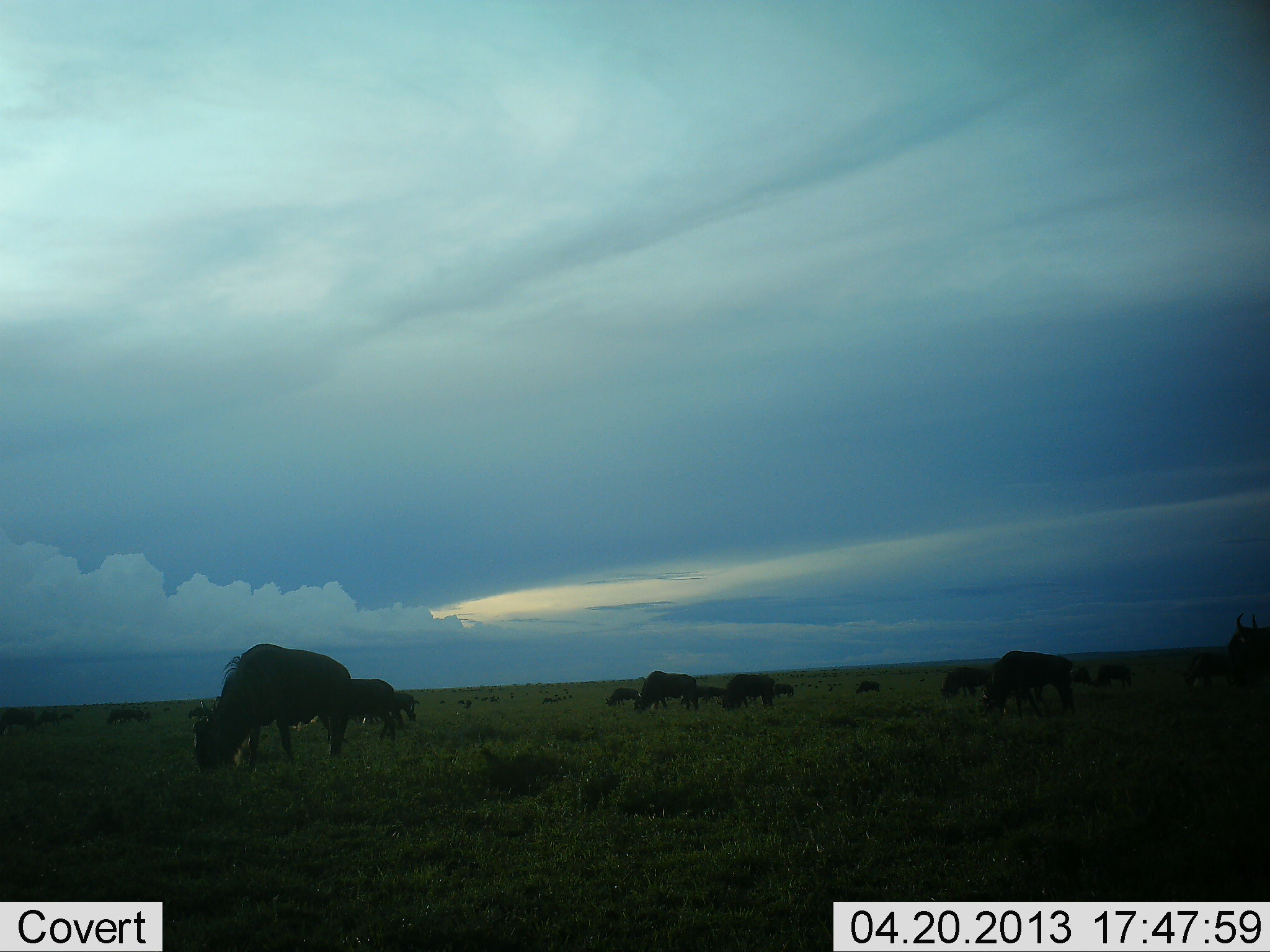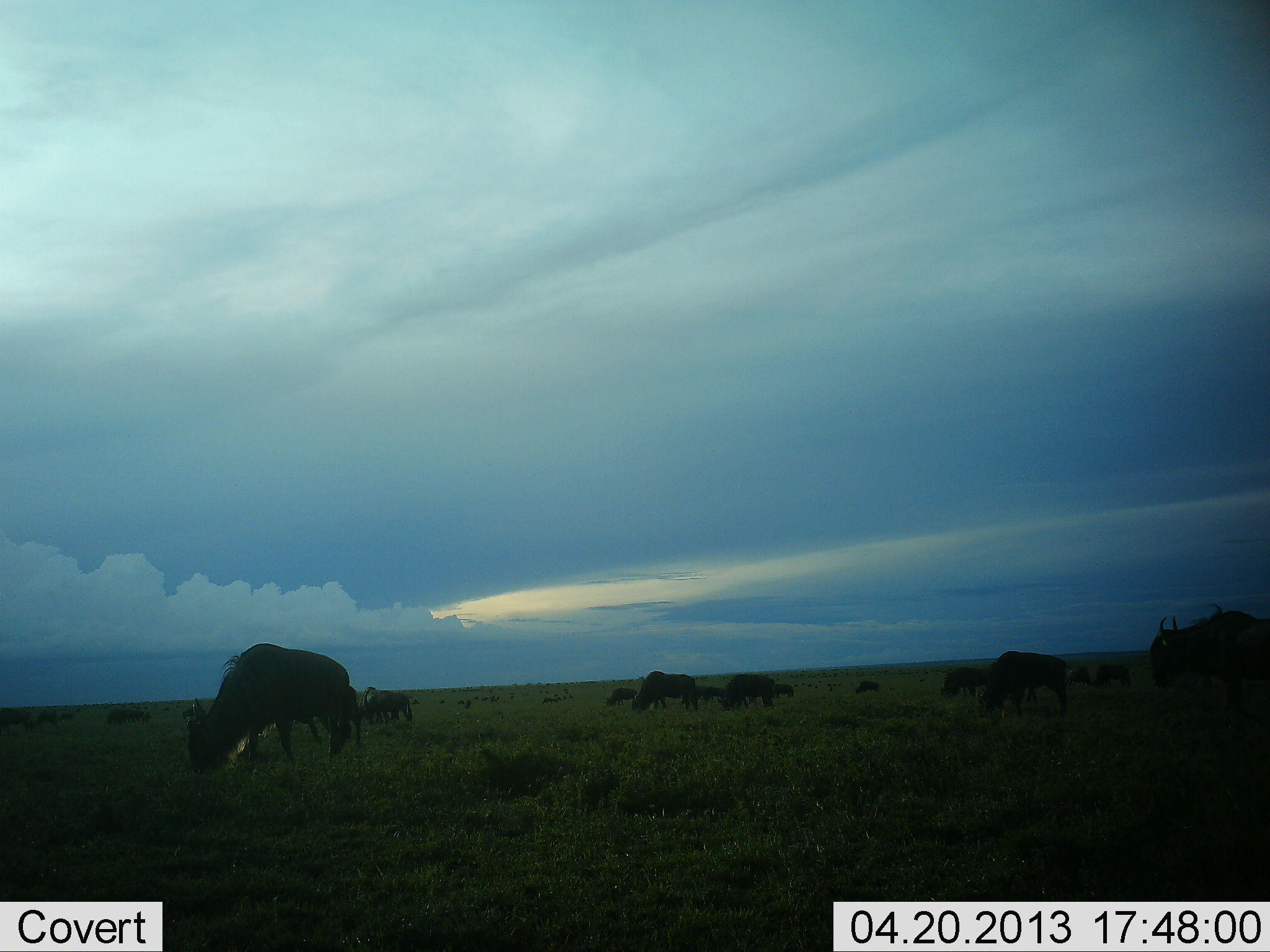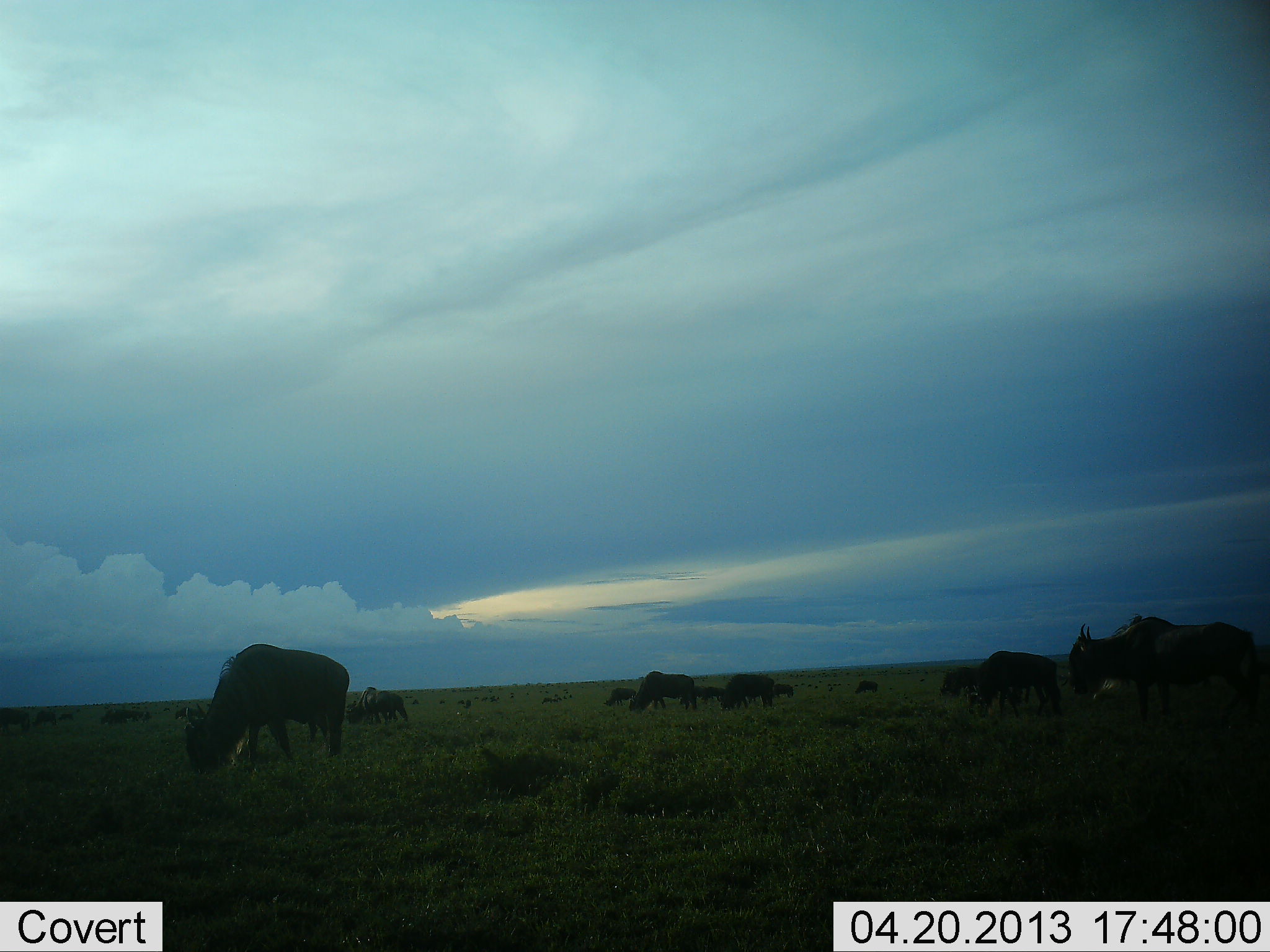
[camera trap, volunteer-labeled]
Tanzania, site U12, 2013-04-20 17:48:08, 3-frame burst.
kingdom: Animalia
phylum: Chordata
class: Mammalia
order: Artiodactyla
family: Bovidae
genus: Connochaetes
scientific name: Connochaetes taurinus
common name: blue wildebeest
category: wildebeest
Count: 11-50.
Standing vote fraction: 38%.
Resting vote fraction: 12%.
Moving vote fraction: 31%.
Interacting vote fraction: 12%.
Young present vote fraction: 0%.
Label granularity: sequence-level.